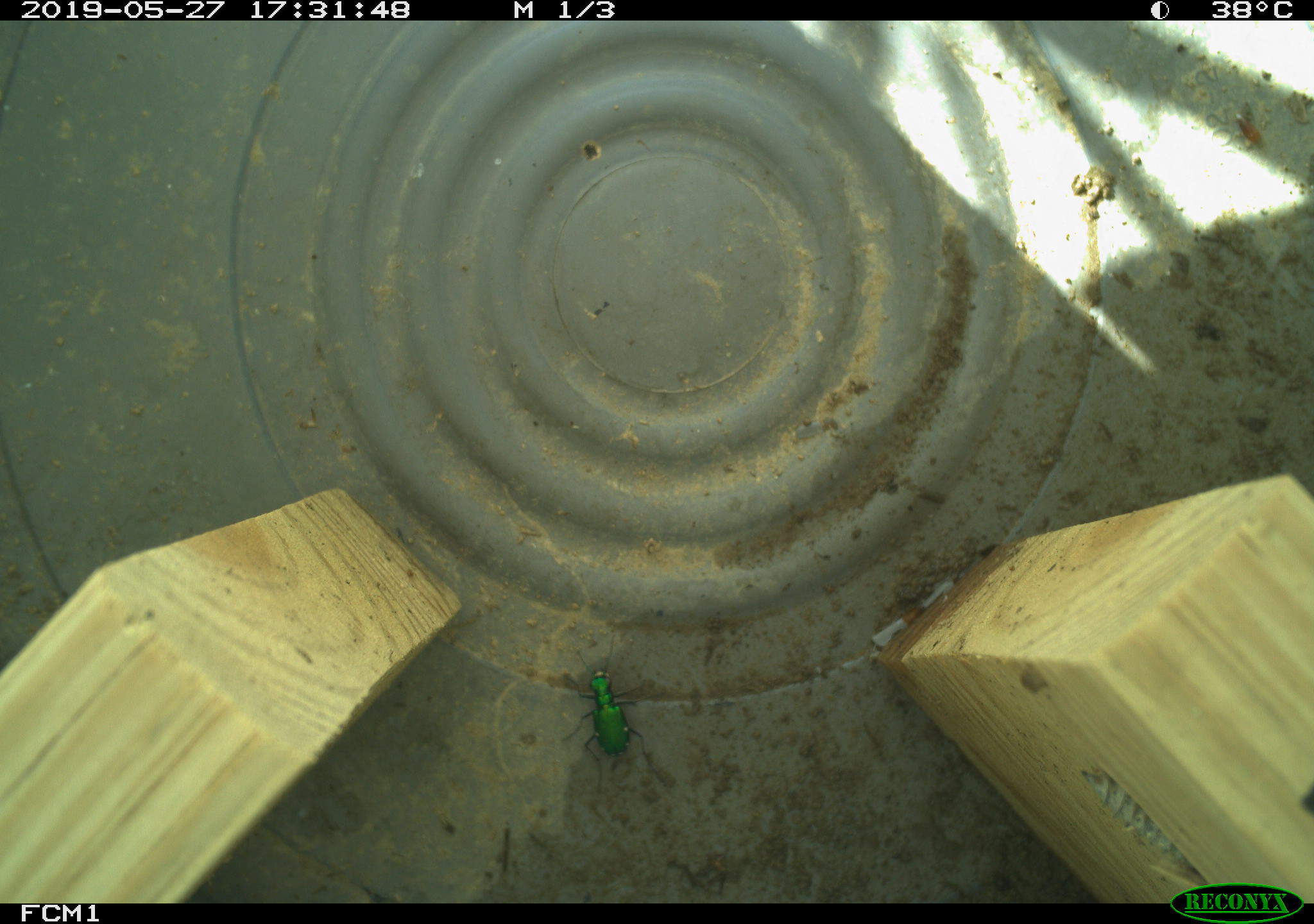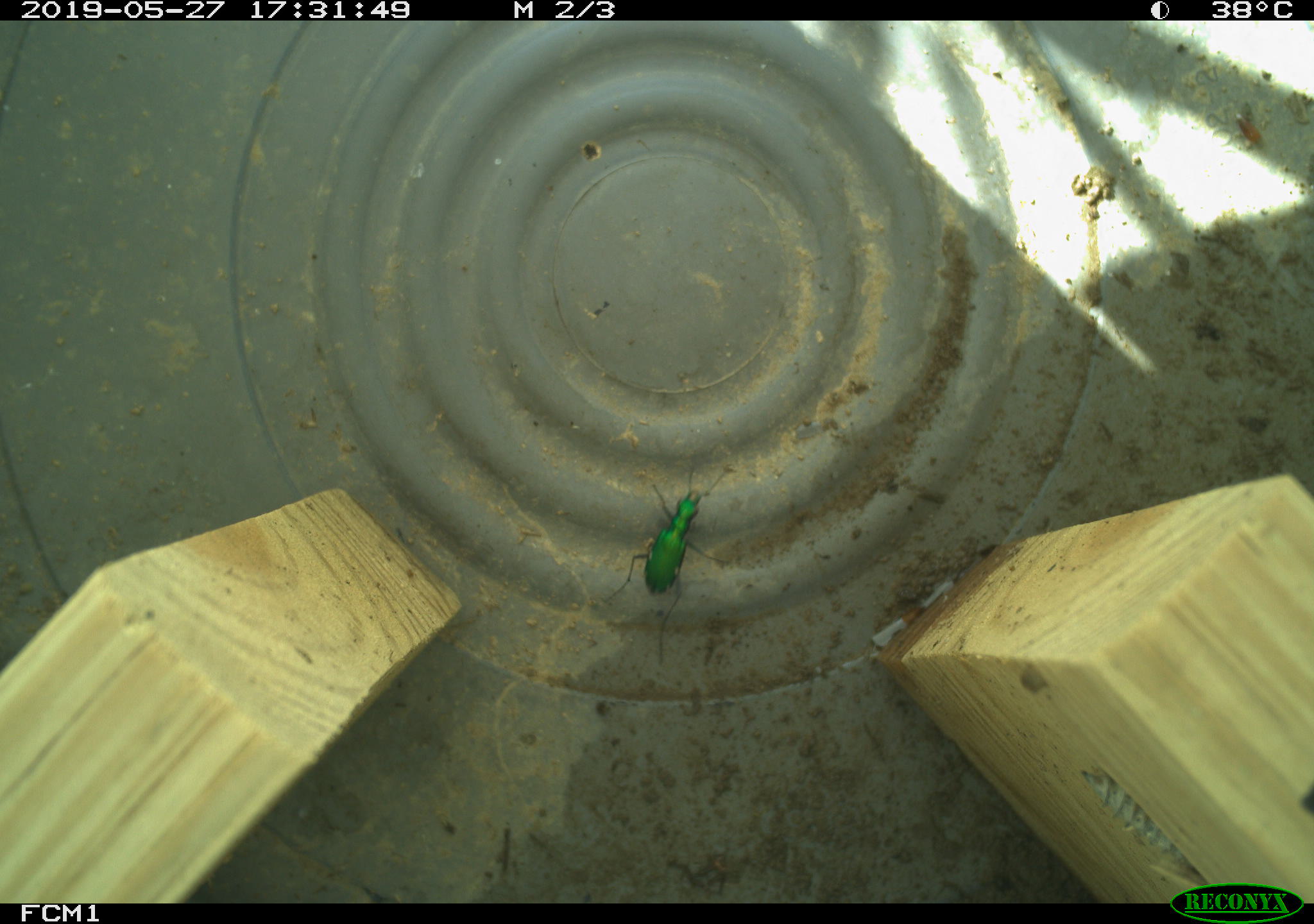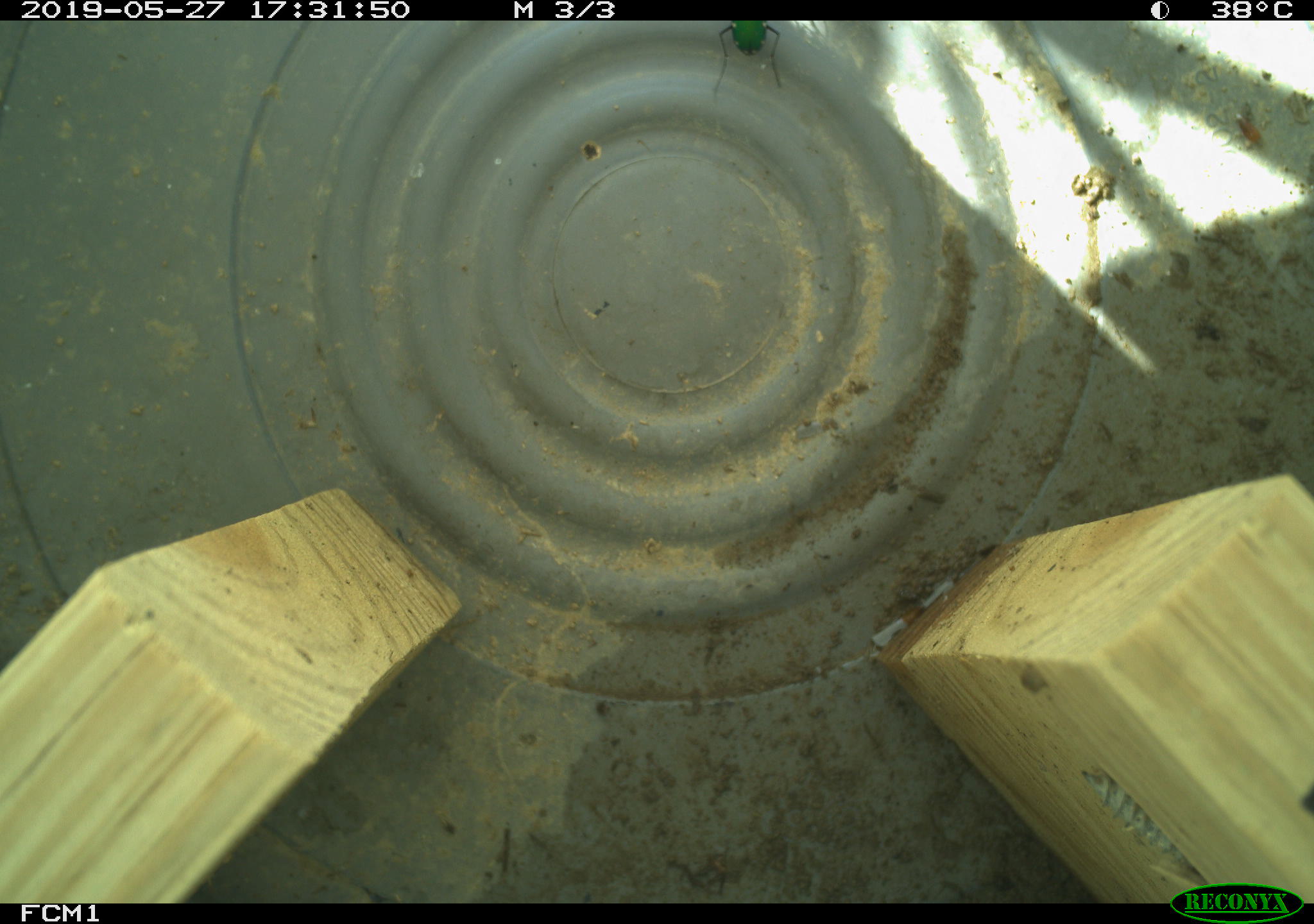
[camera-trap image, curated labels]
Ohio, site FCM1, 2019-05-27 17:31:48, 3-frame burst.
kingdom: Animalia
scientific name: Animalia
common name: animal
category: invertebrate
Invertebrate (animal) (Animalia).